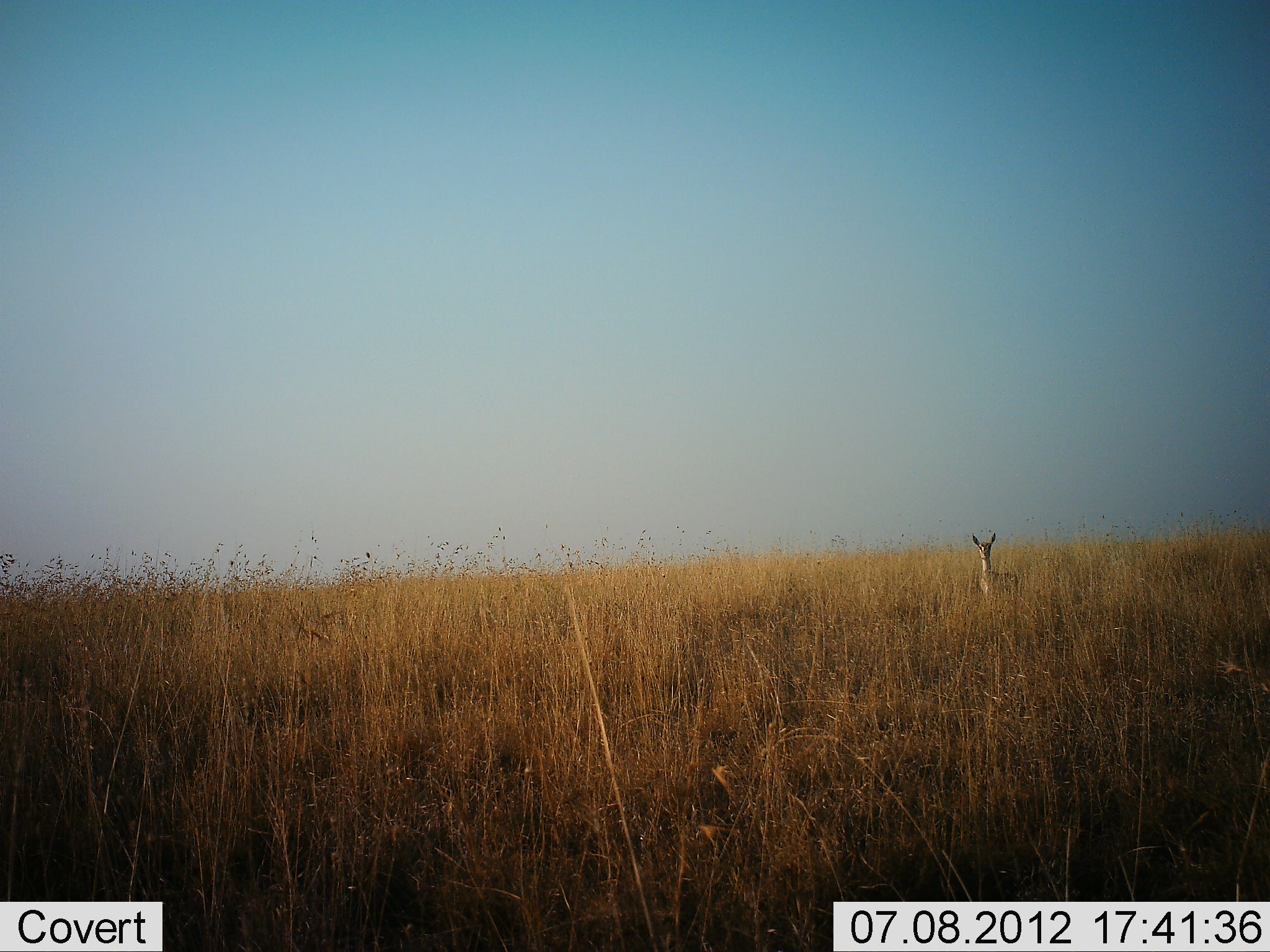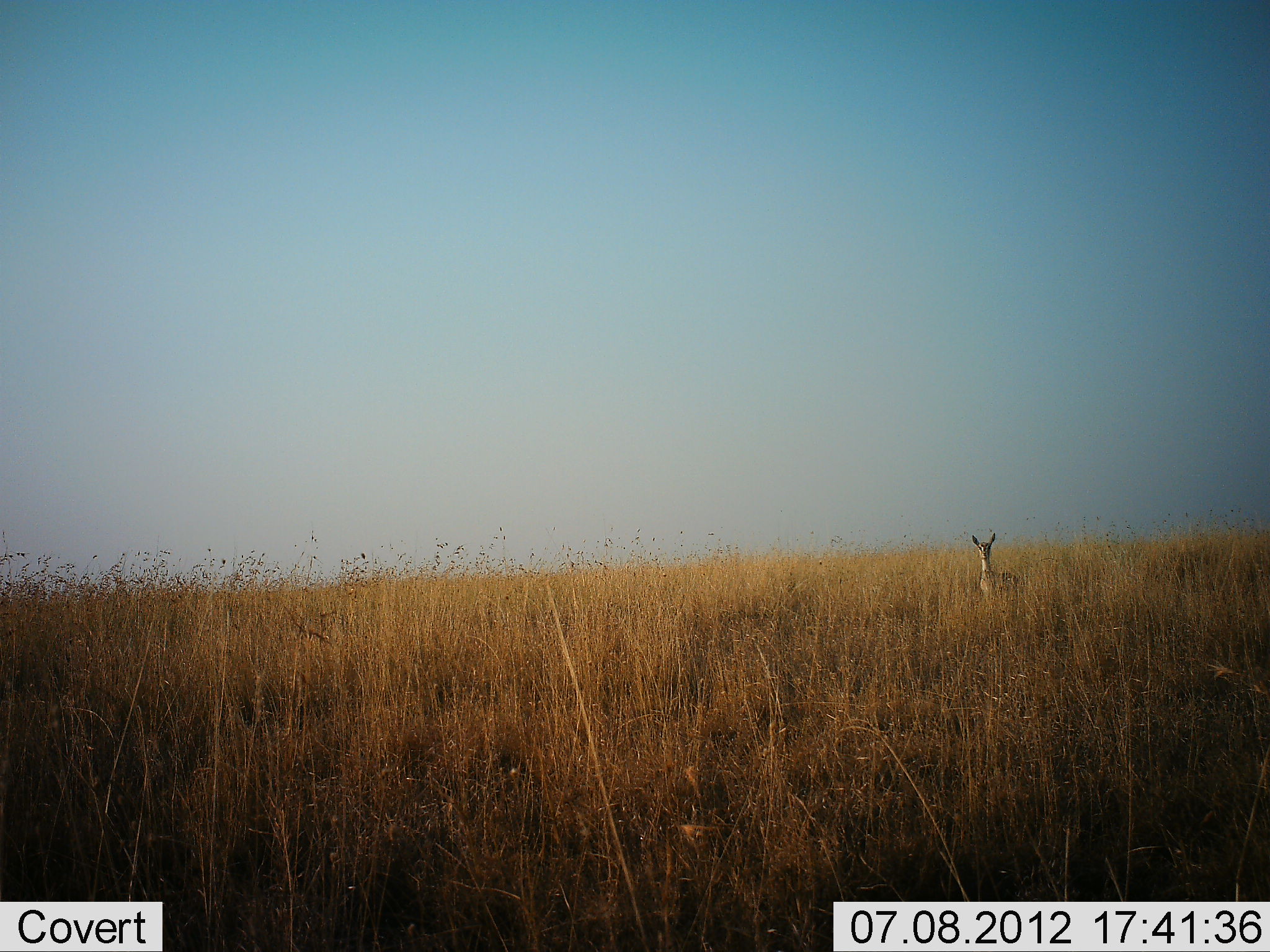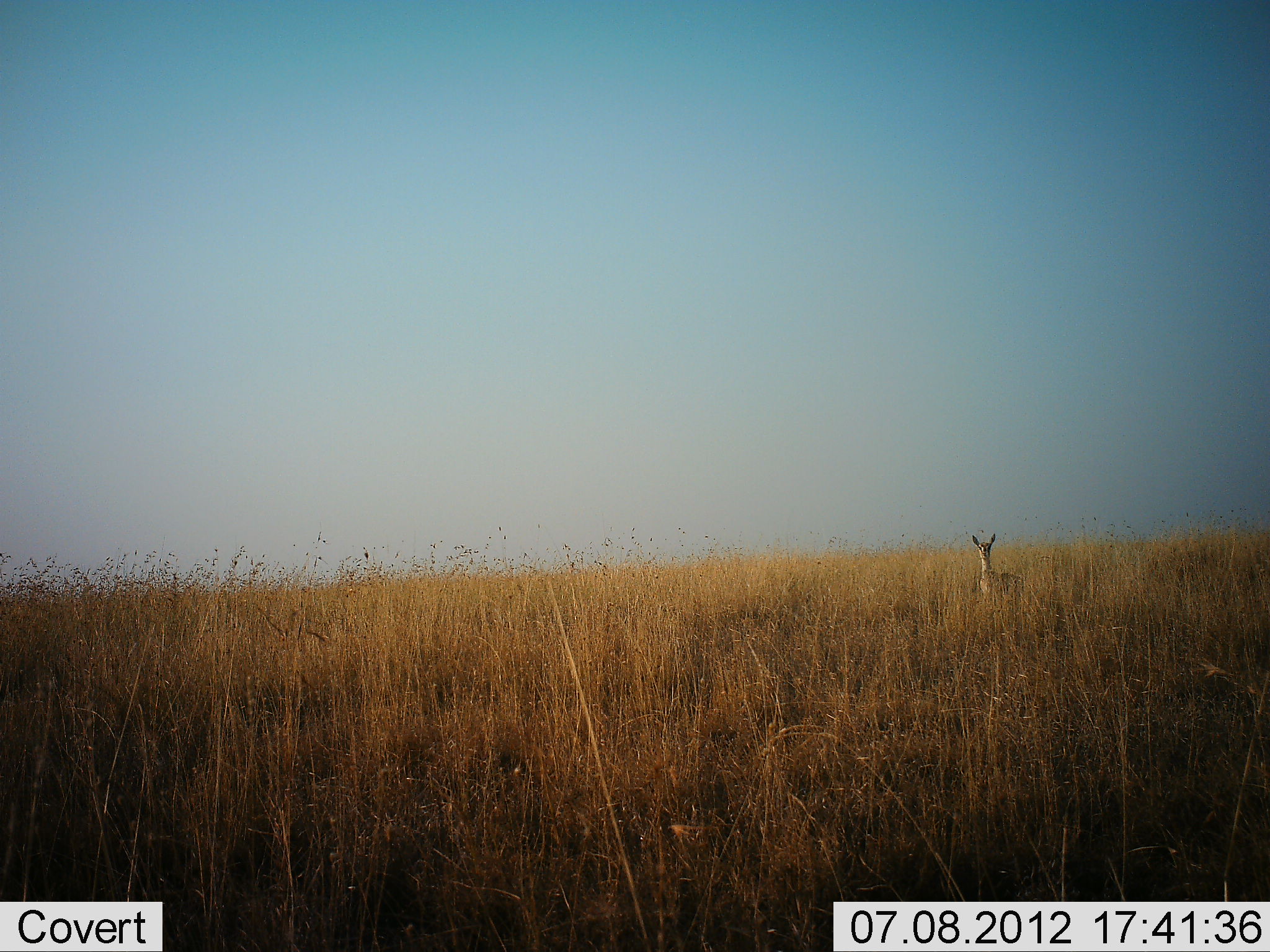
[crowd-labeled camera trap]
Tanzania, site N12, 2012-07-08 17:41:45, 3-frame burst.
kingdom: Animalia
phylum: Chordata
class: Mammalia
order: Artiodactyla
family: Bovidae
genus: Nanger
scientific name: Nanger granti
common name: grant's gazelle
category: gazellegrants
Gazellegrants (grant's gazelle) (Nanger granti), count 1. Behavior (volunteer vote fractions): standing 100%, resting 0%, moving 0%, interacting 0%. Young present (vote fraction): 11%. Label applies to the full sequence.